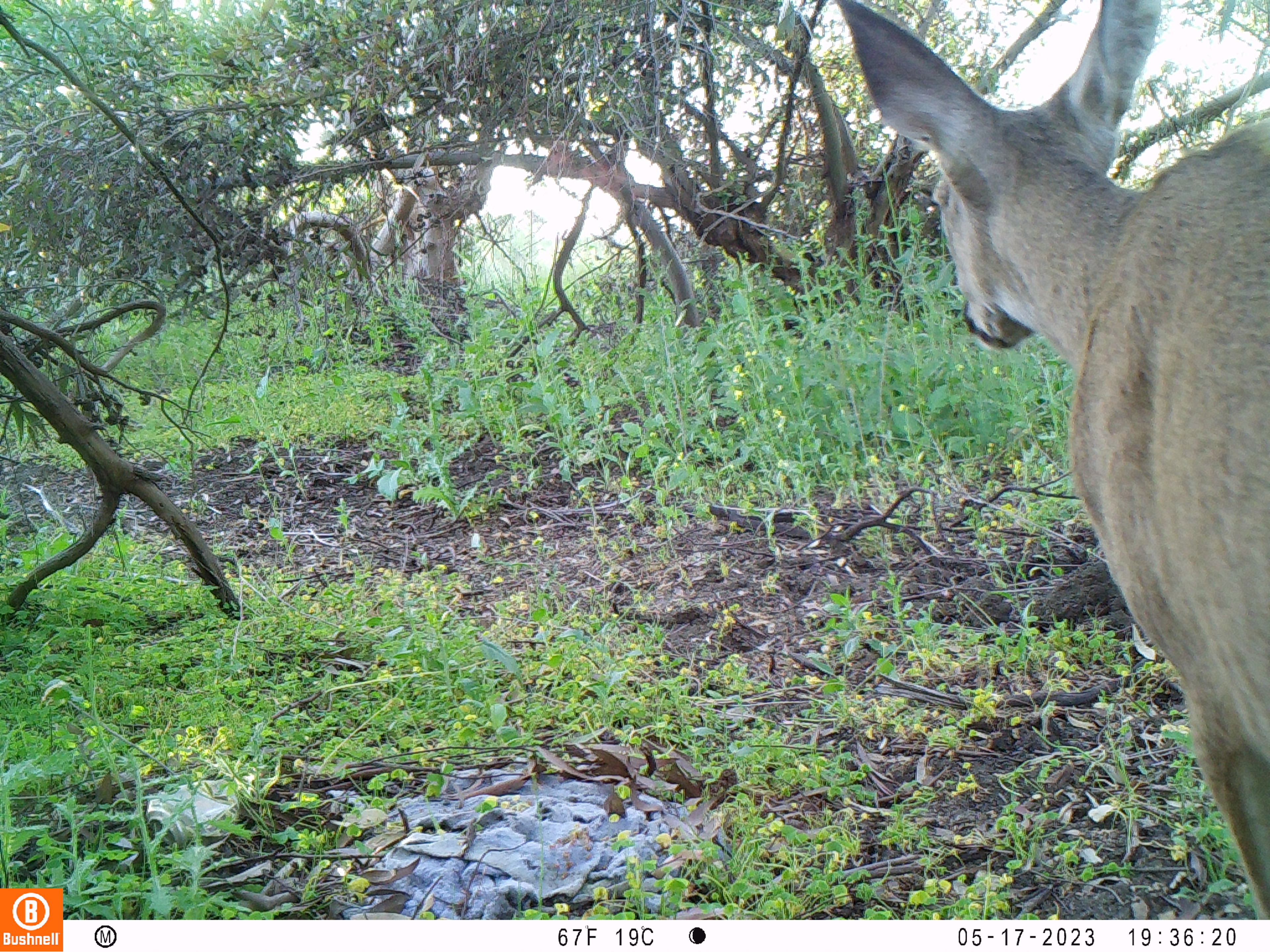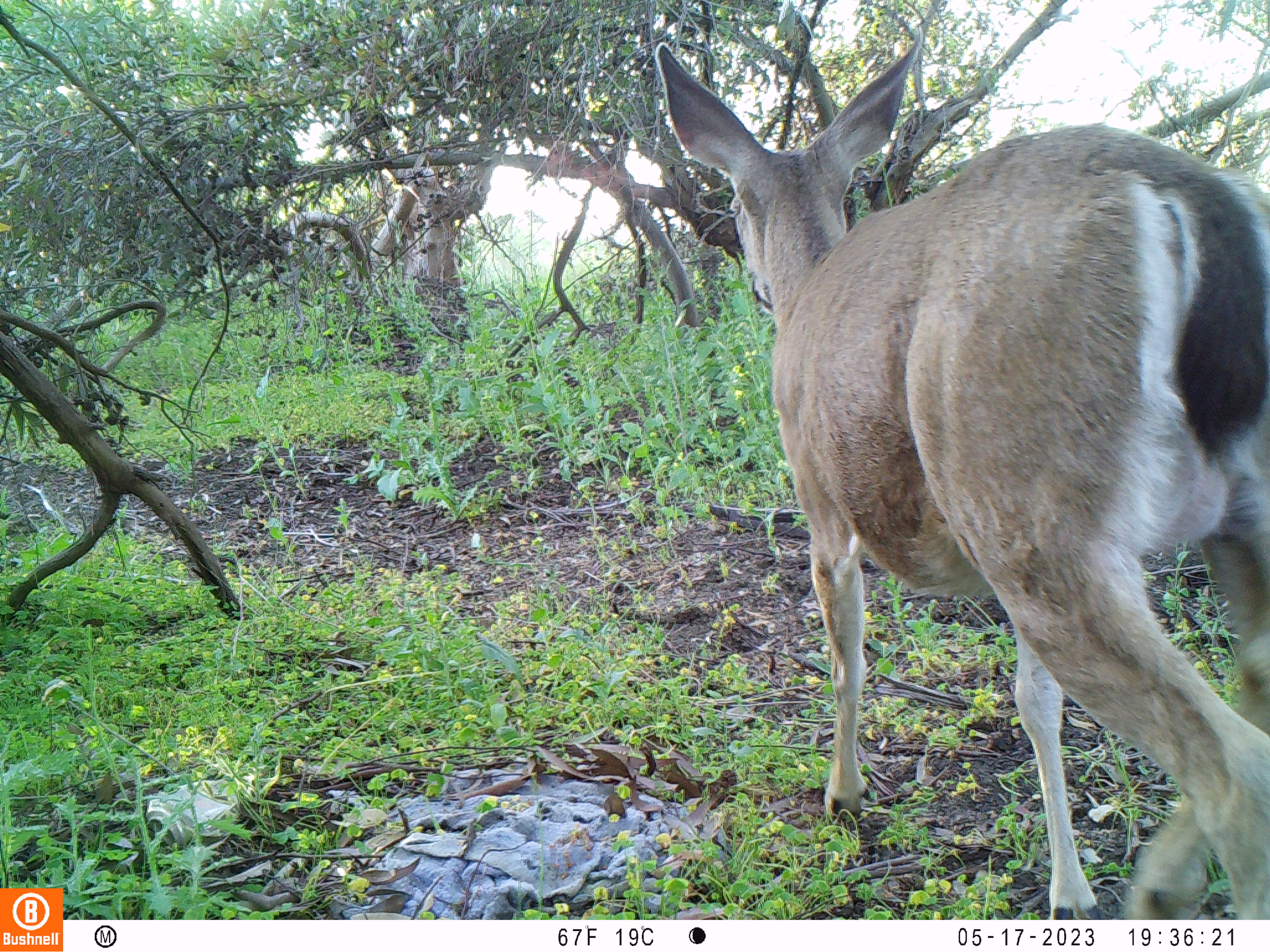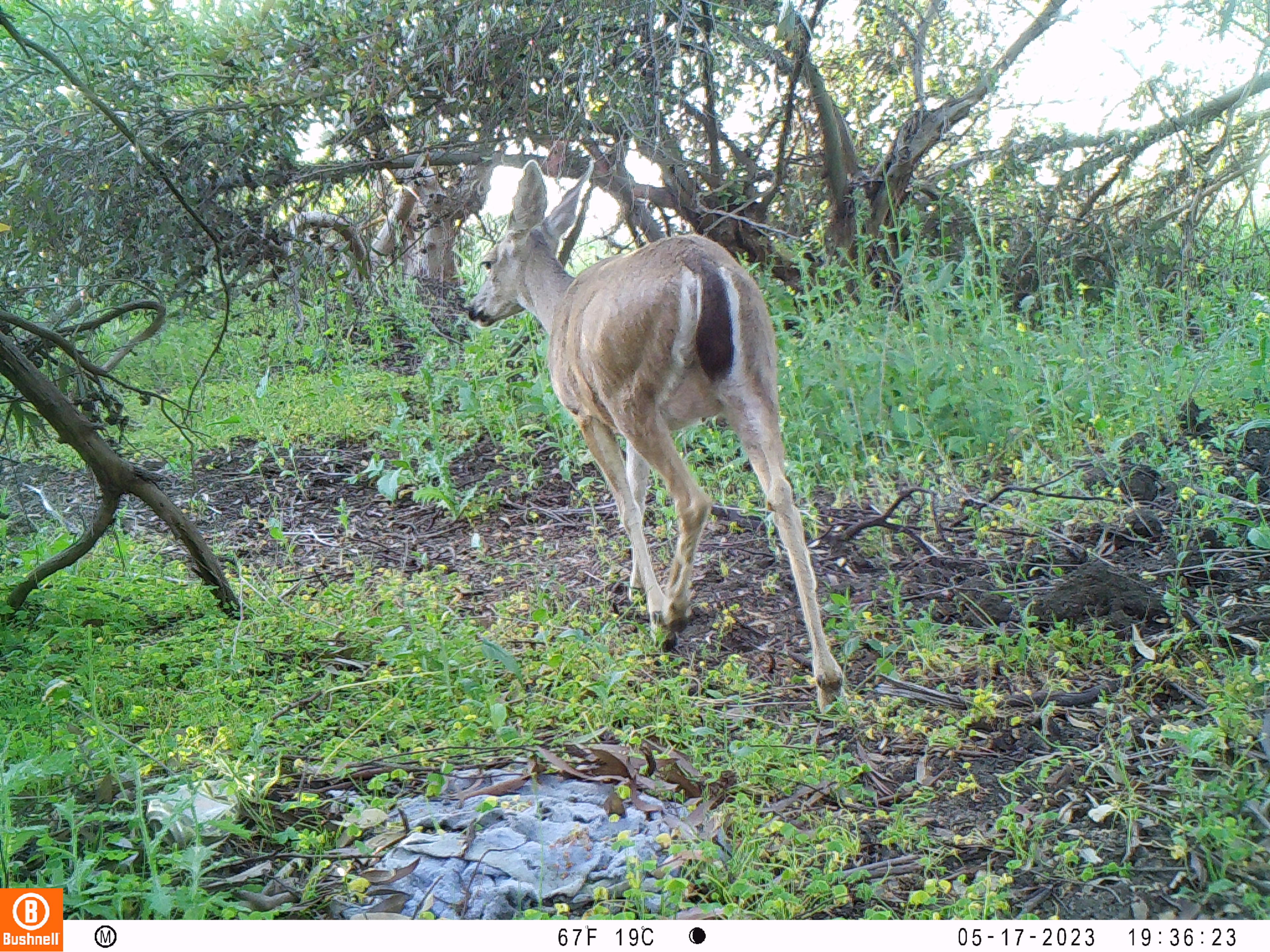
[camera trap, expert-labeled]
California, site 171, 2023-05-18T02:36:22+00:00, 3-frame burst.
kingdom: Animalia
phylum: Chordata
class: Mammalia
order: Artiodactyla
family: Cervidae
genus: Odocoileus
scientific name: Odocoileus hemionus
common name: mule deer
Mule deer (Odocoileus hemionus).